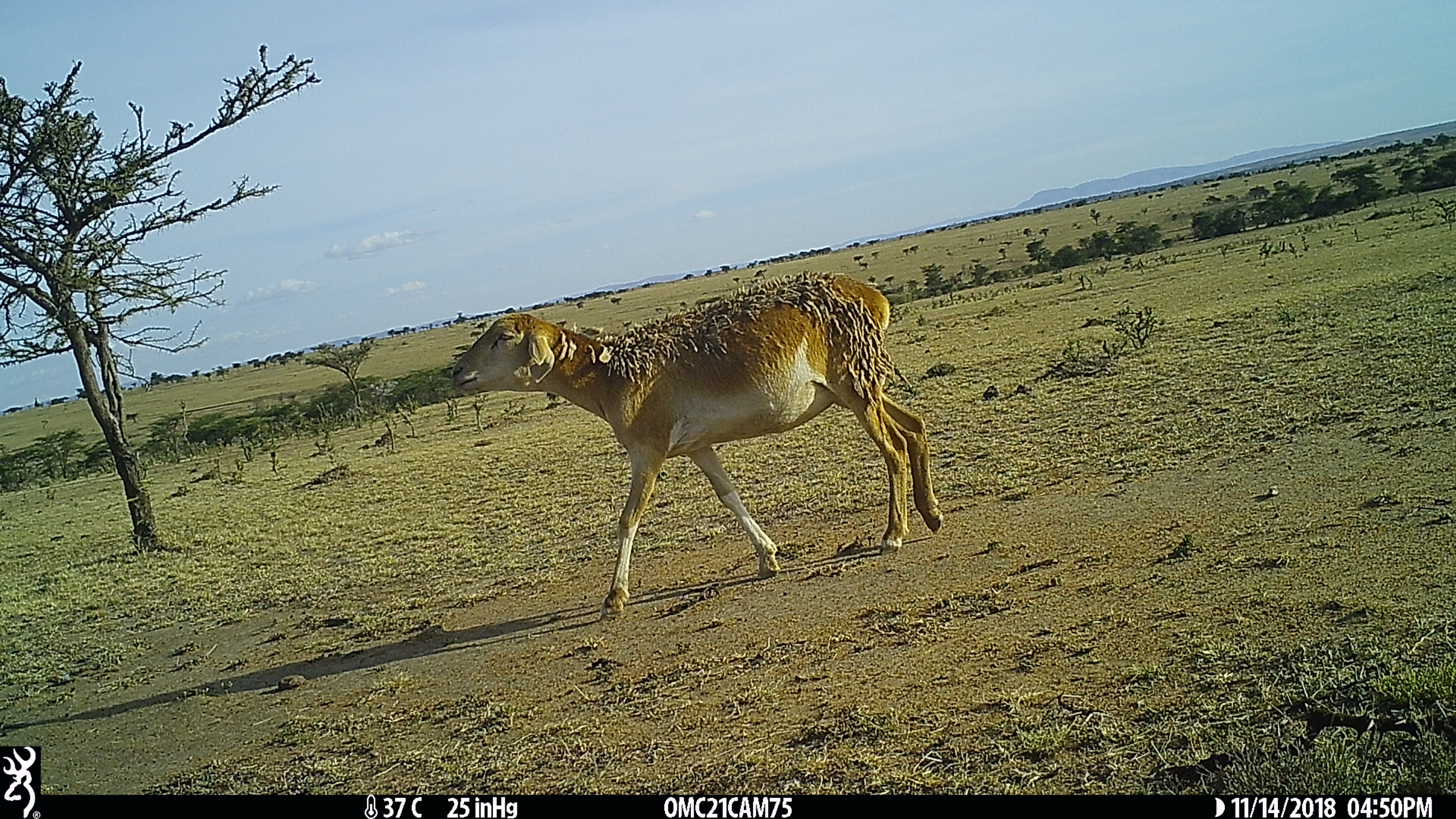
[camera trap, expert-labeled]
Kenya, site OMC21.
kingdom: Animalia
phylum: Chordata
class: Mammalia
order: Artiodactyla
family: Bovidae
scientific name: Bovidae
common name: sheep or goat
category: shoat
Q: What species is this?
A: Shoat (sheep or goat) (Bovidae).